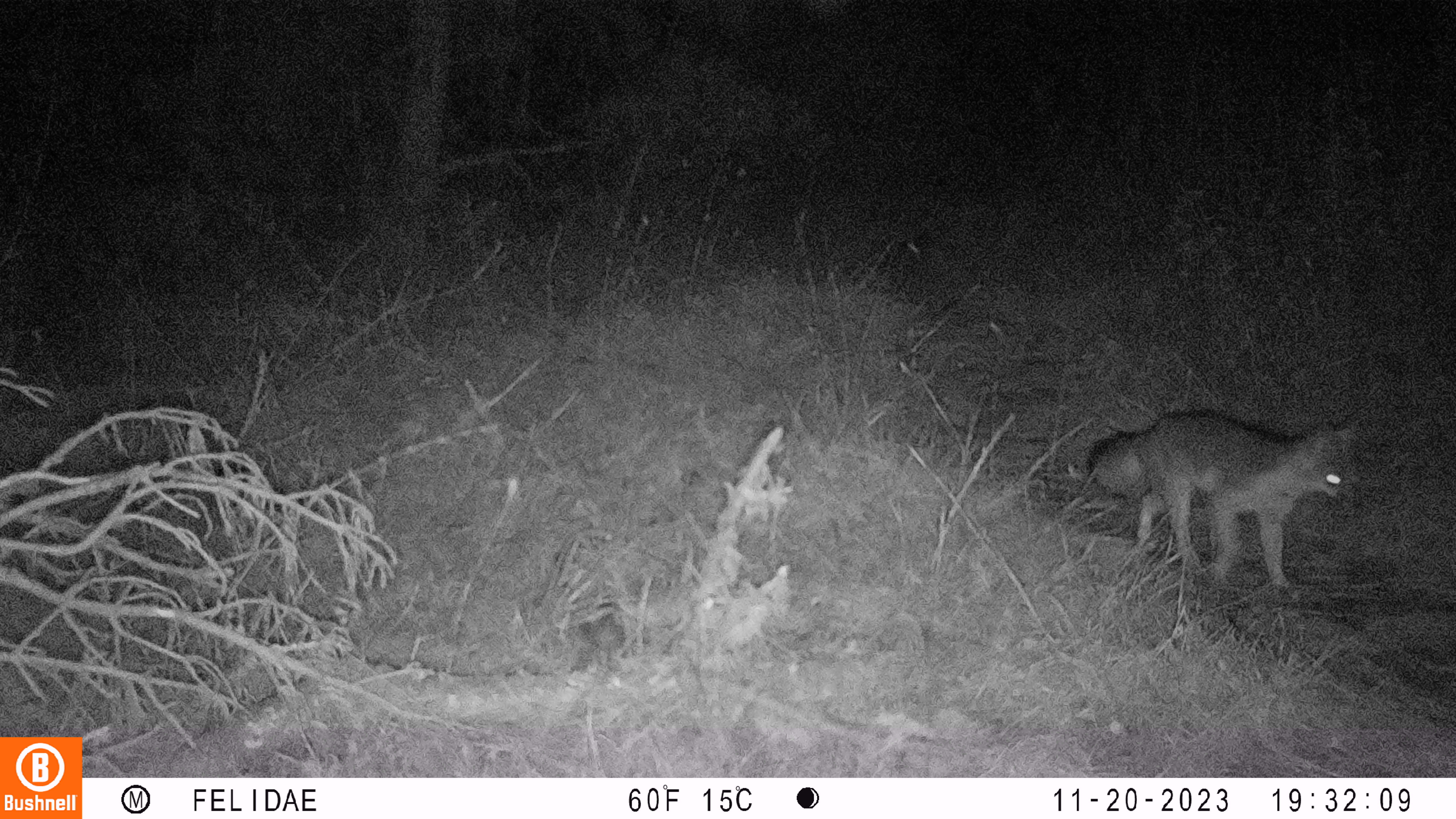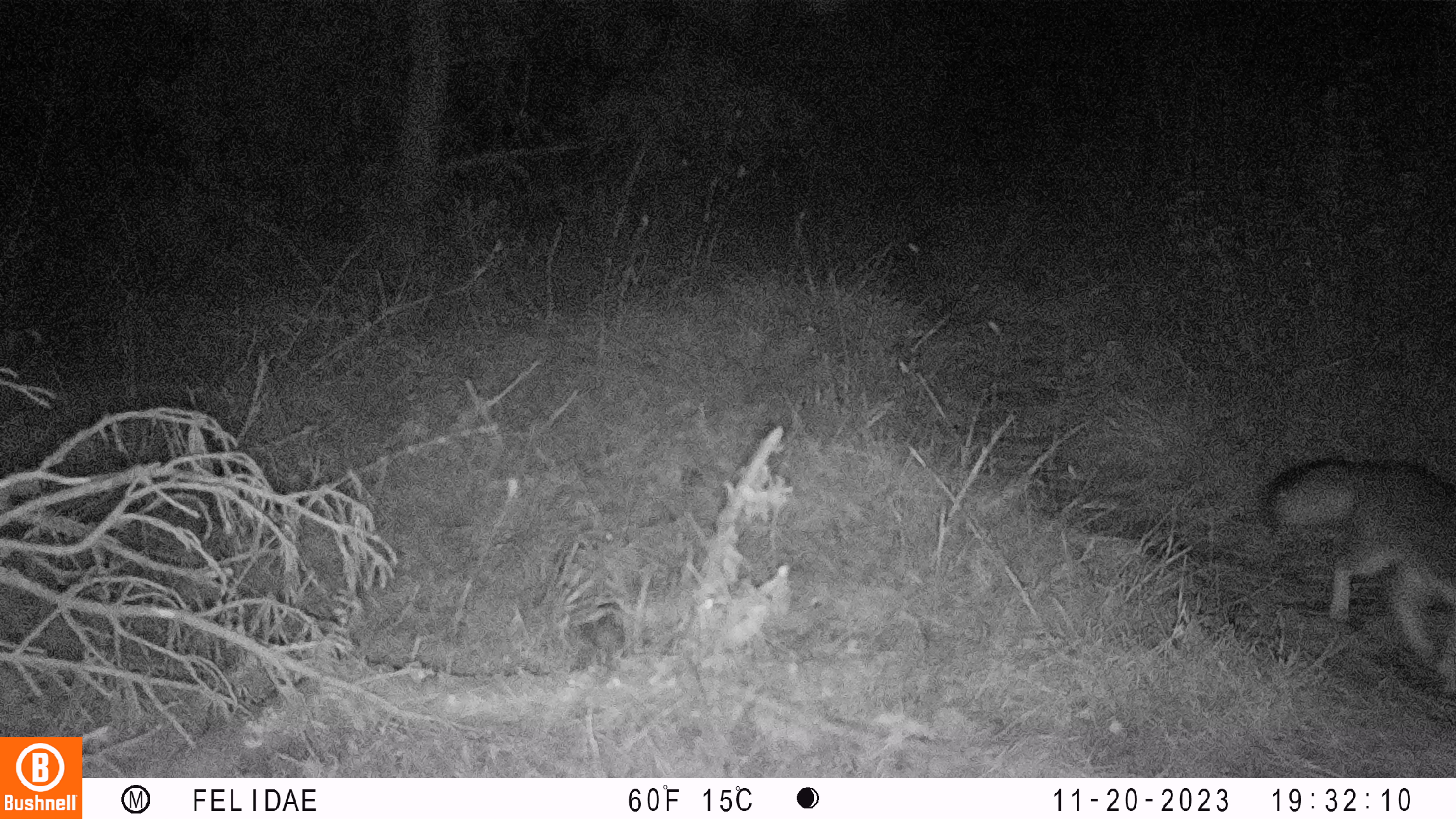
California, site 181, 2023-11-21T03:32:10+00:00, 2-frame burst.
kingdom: Animalia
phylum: Chordata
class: Mammalia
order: Carnivora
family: Canidae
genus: Urocyon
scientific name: Urocyon cinereoargenteus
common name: gray fox